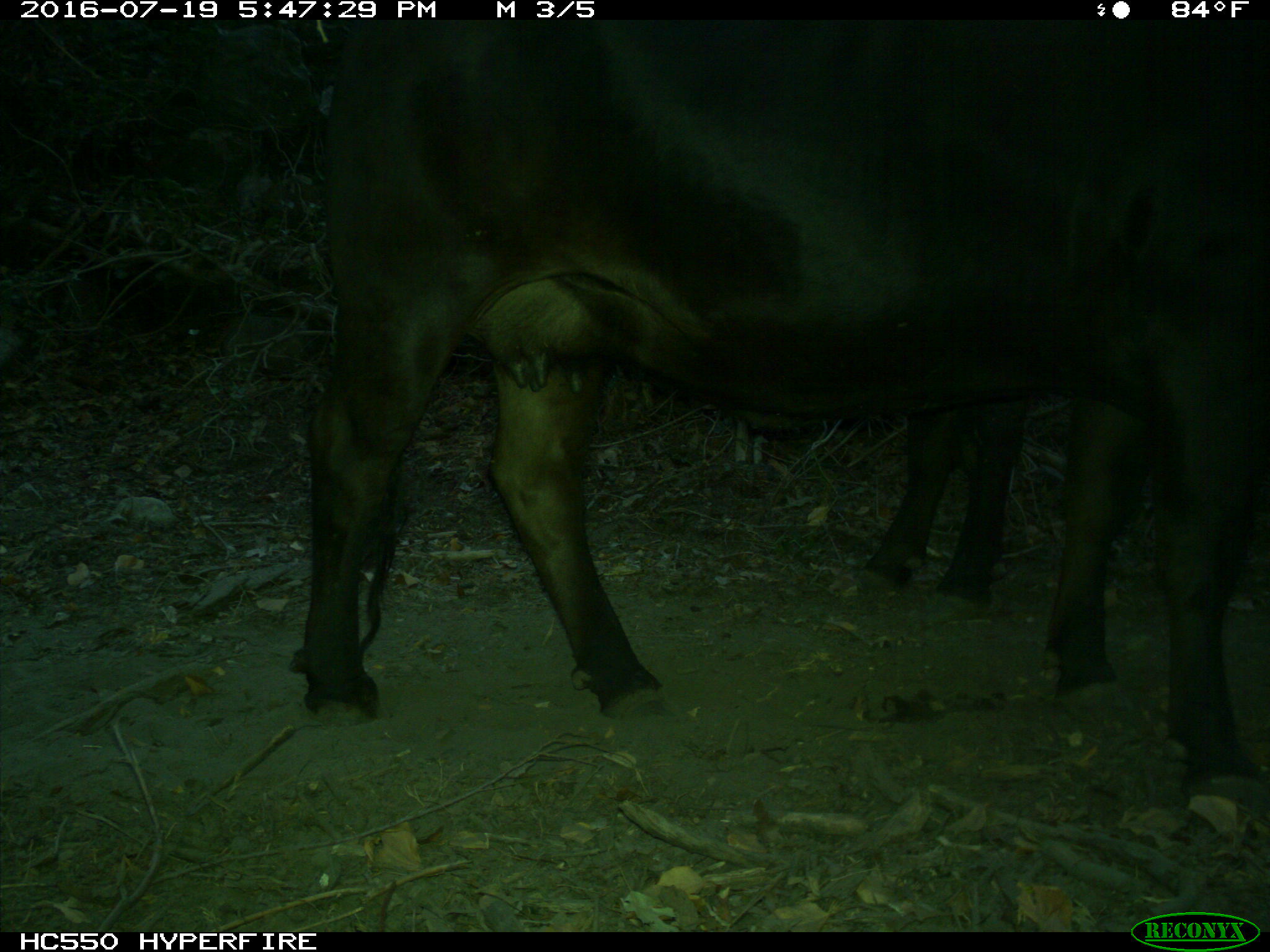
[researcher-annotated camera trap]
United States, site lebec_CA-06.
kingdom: Animalia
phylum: Chordata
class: Mammalia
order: Artiodactyla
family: Bovidae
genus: Bos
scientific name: Bos taurus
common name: domestic cow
Bos taurus (domestic cow).